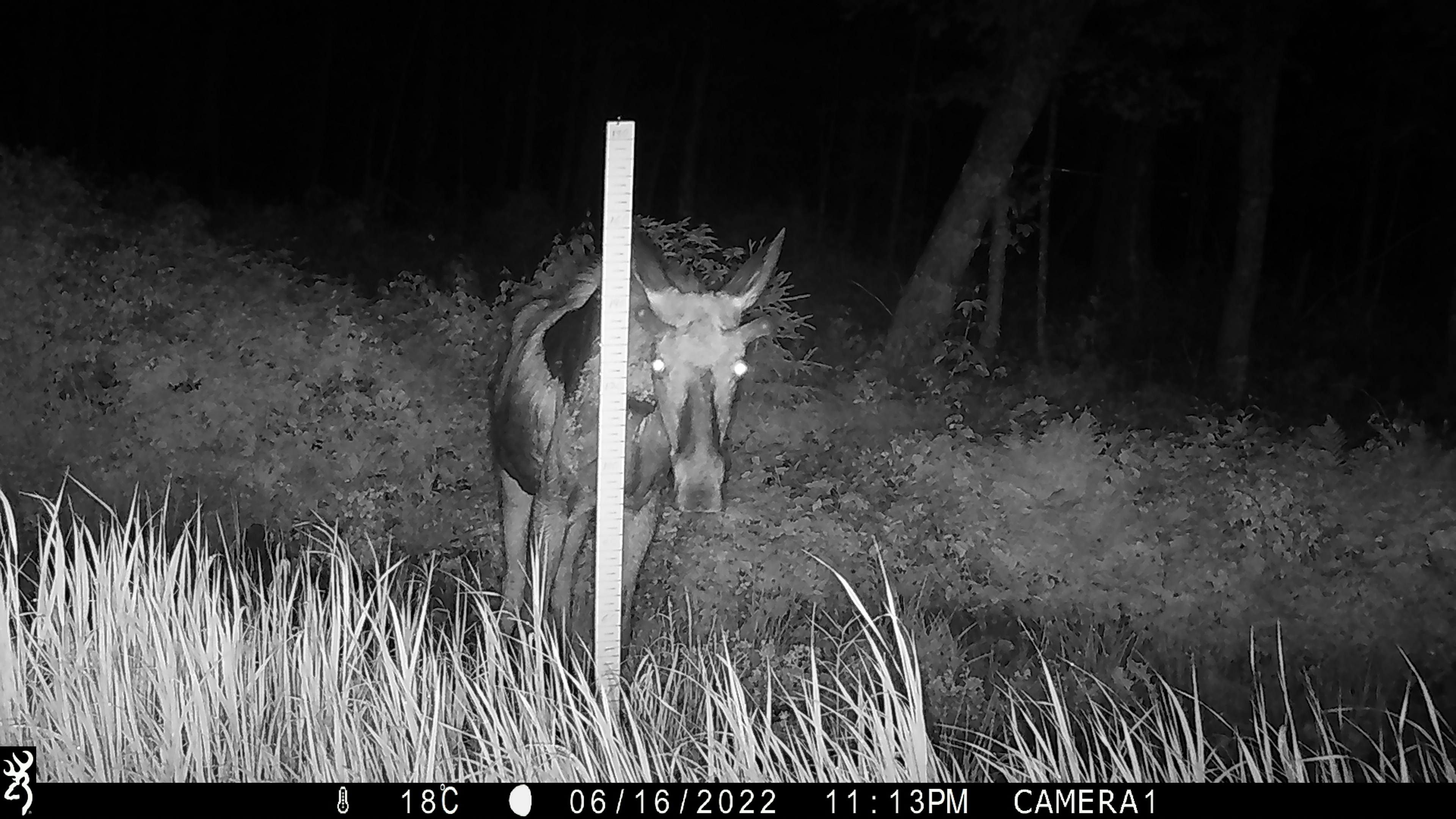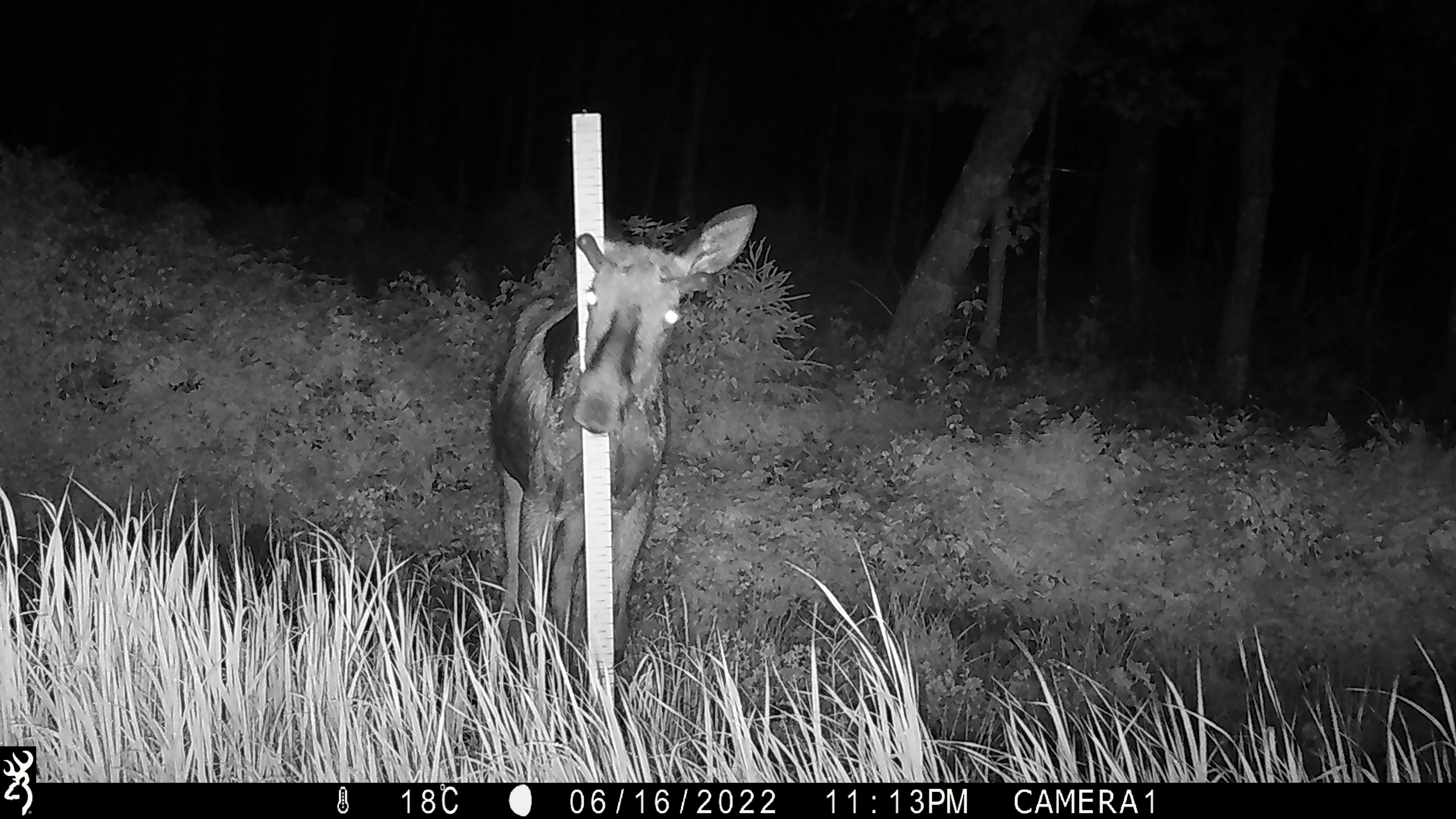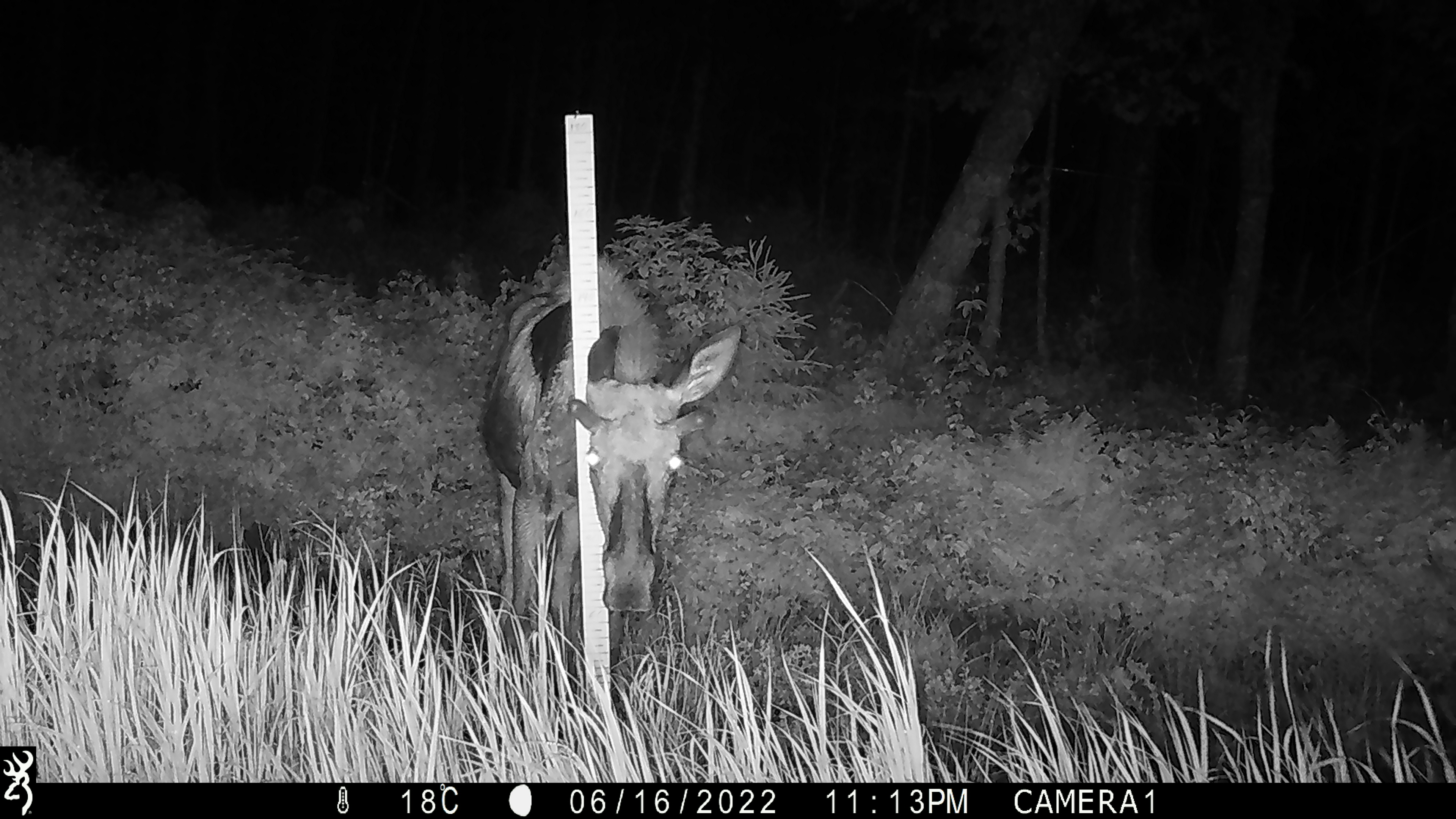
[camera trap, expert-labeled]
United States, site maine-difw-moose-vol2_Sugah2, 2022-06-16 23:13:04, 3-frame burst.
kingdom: Animalia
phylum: Chordata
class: Mammalia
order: Artiodactyla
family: Cervidae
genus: Alces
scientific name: Alces alces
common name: moose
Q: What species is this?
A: Moose (Alces alces).